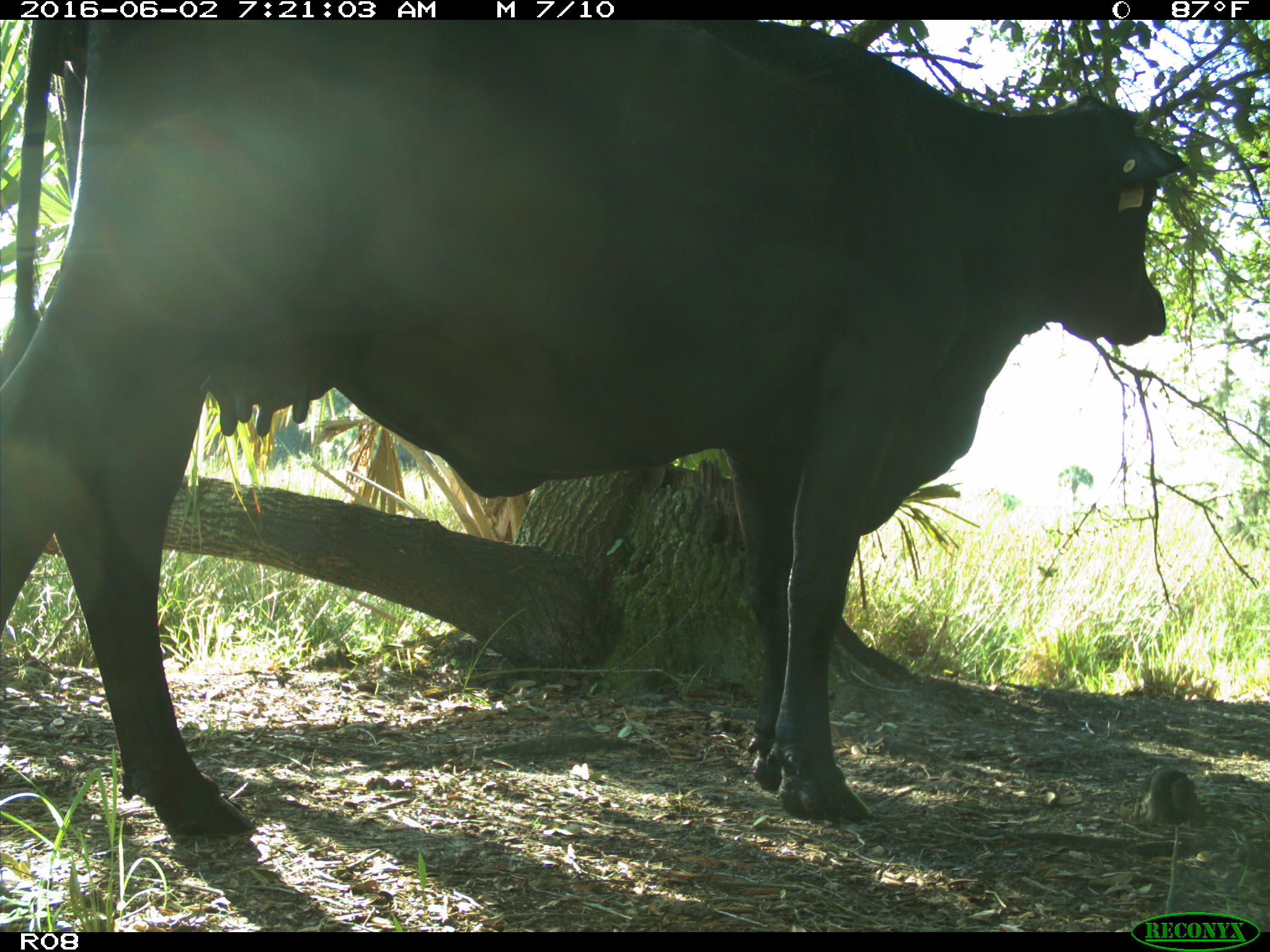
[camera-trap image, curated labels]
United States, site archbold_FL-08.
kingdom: Animalia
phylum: Chordata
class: Mammalia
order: Artiodactyla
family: Bovidae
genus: Bos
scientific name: Bos taurus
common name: domestic cow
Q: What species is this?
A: Bos taurus (domestic cow).